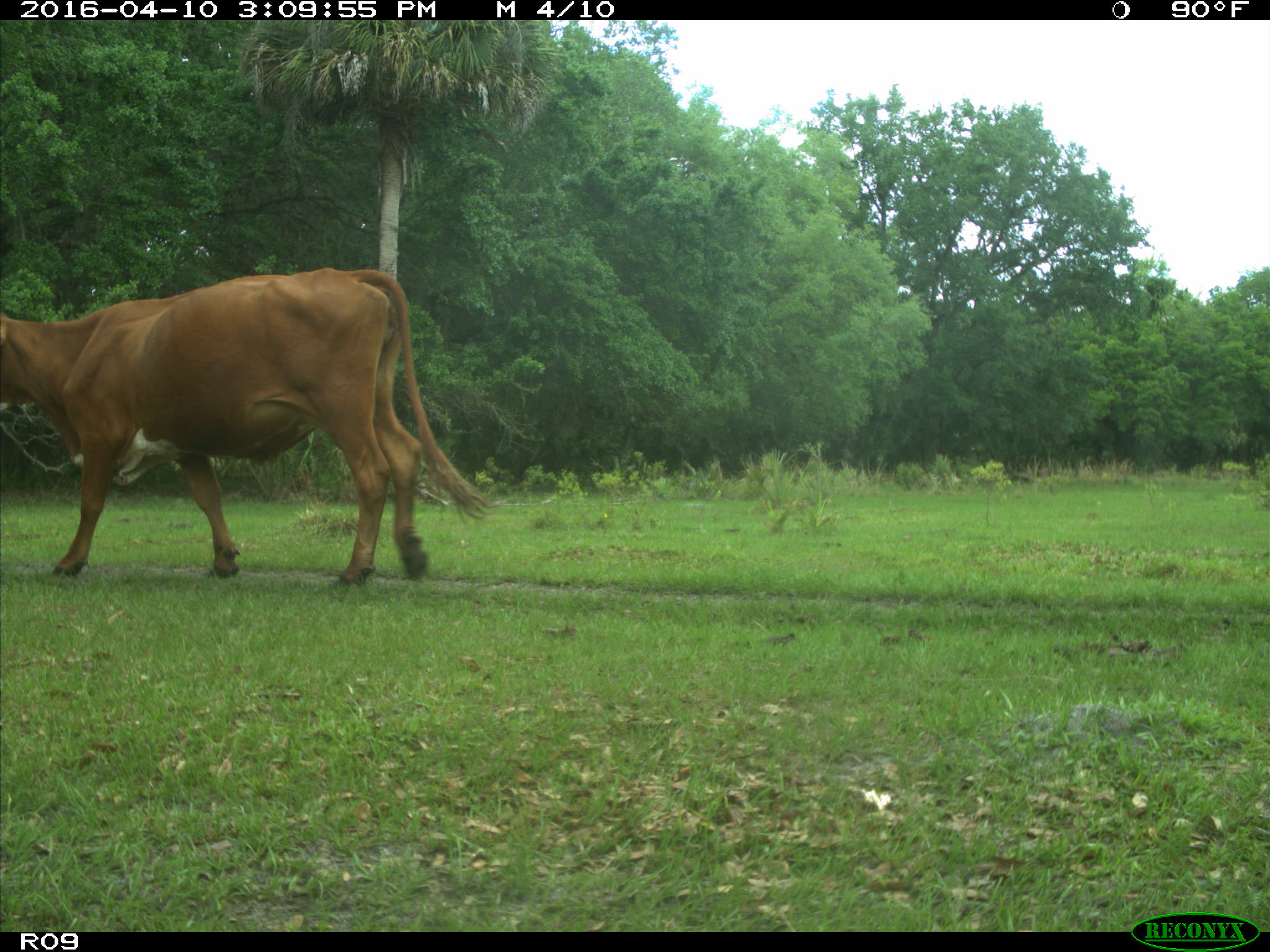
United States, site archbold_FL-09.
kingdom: Animalia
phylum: Chordata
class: Mammalia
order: Artiodactyla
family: Bovidae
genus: Bos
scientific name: Bos taurus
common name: domestic cow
Bos taurus (domestic cow).